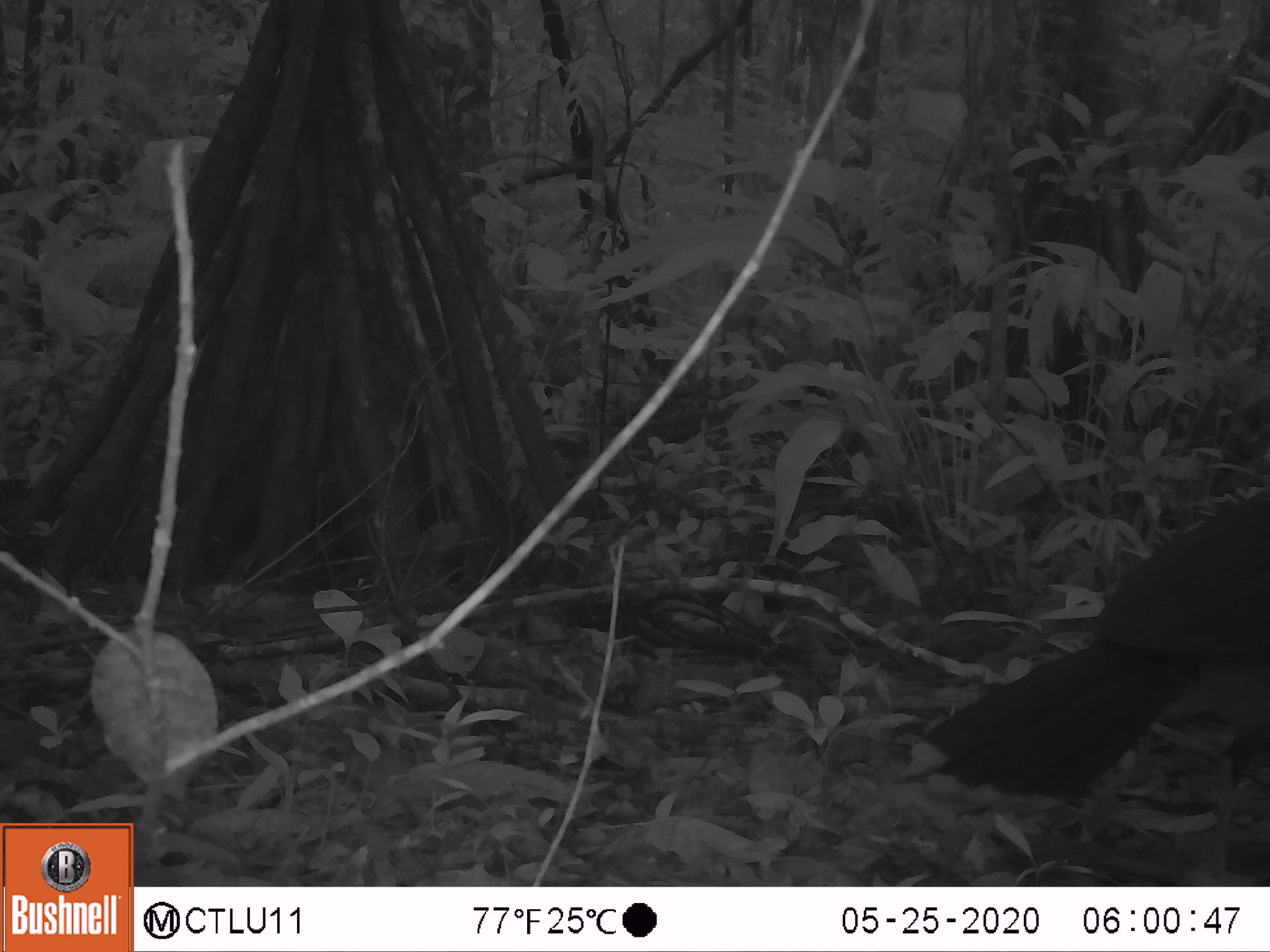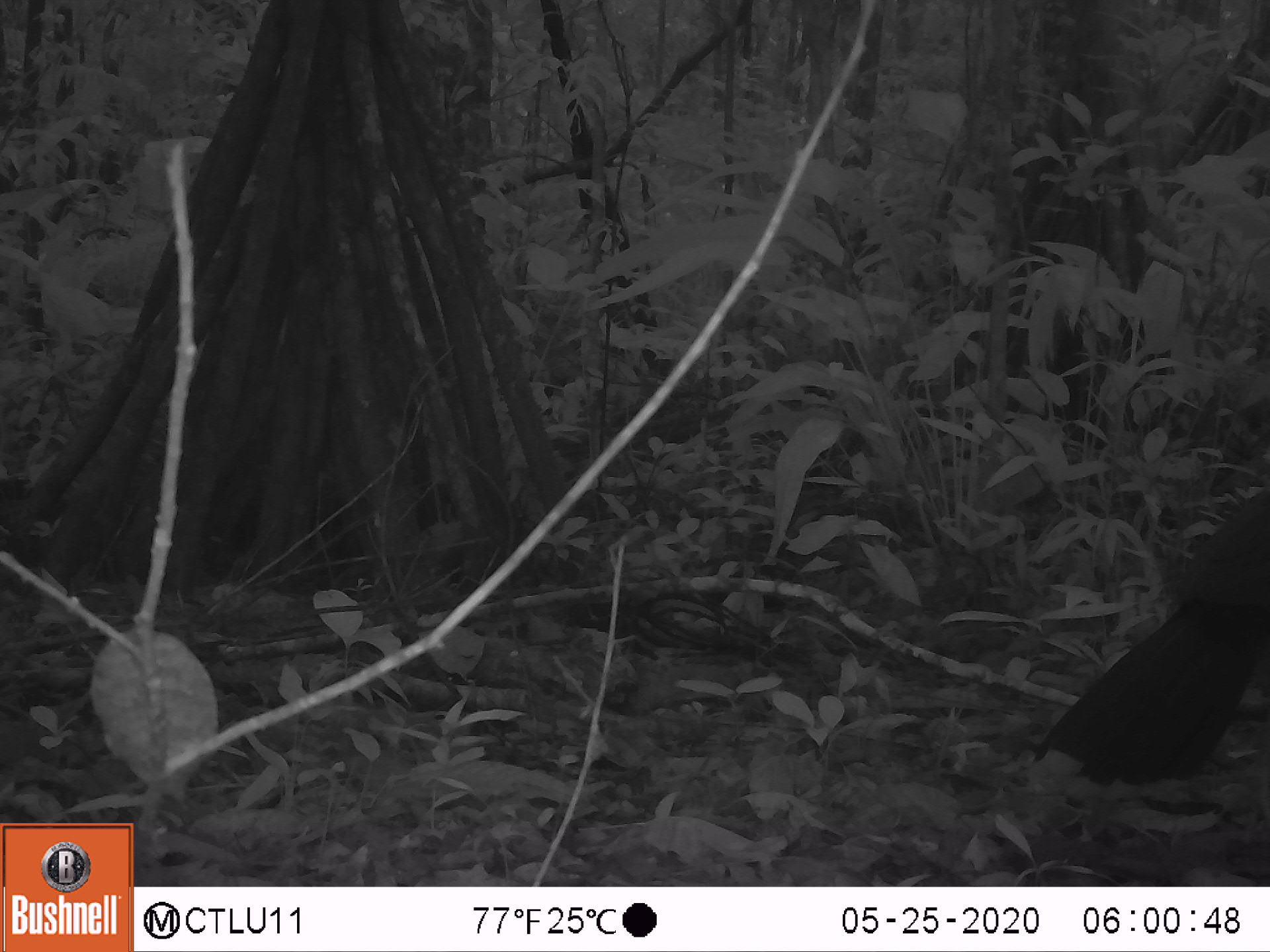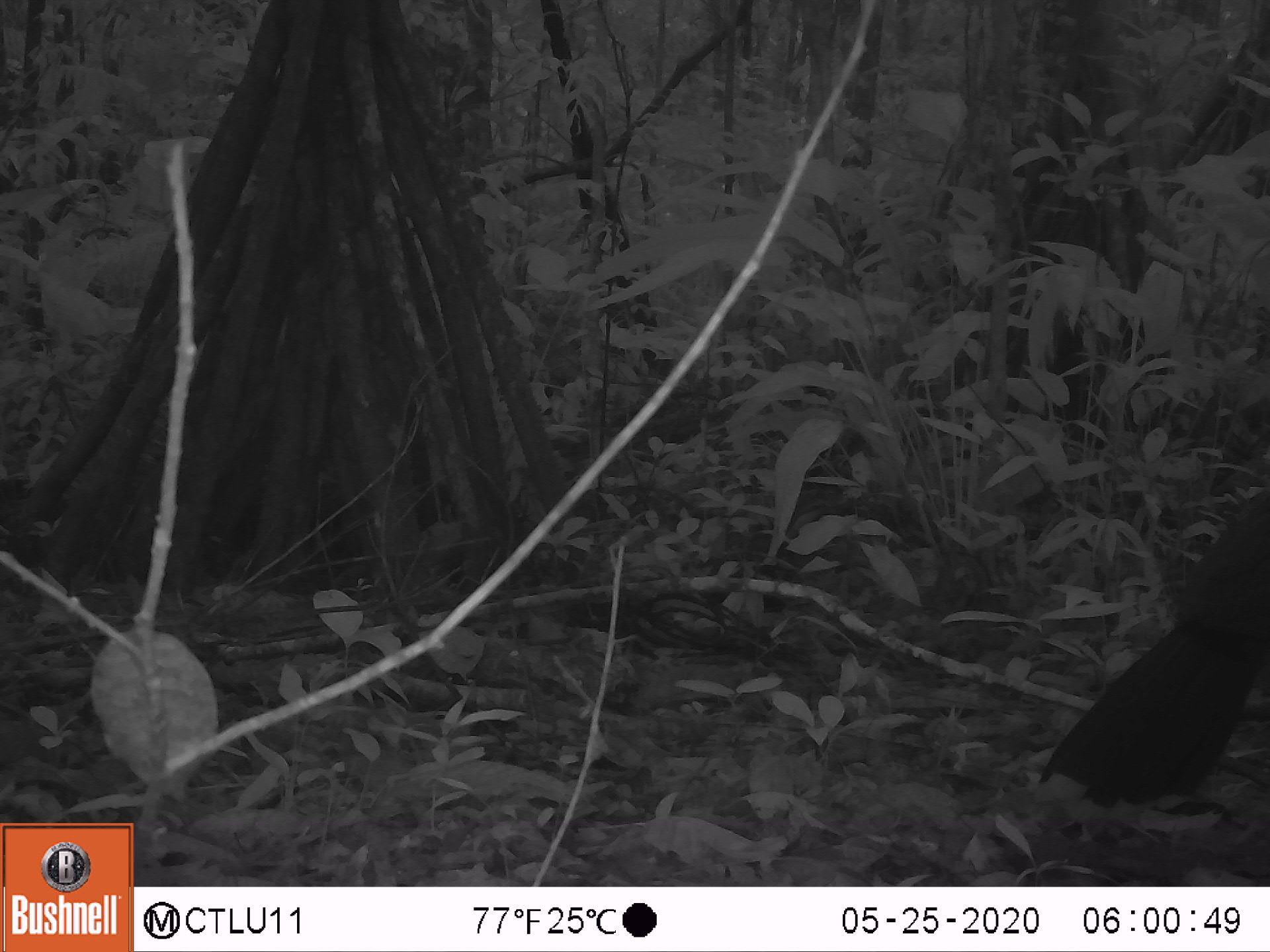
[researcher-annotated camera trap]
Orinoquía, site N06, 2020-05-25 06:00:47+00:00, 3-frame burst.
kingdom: Animalia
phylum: Chordata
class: Aves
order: Galliformes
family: Cracidae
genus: Mitu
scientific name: Mitu salvini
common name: salvin's currasow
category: salvins curassow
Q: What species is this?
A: Salvins curassow (salvin's currasow) (Mitu salvini).